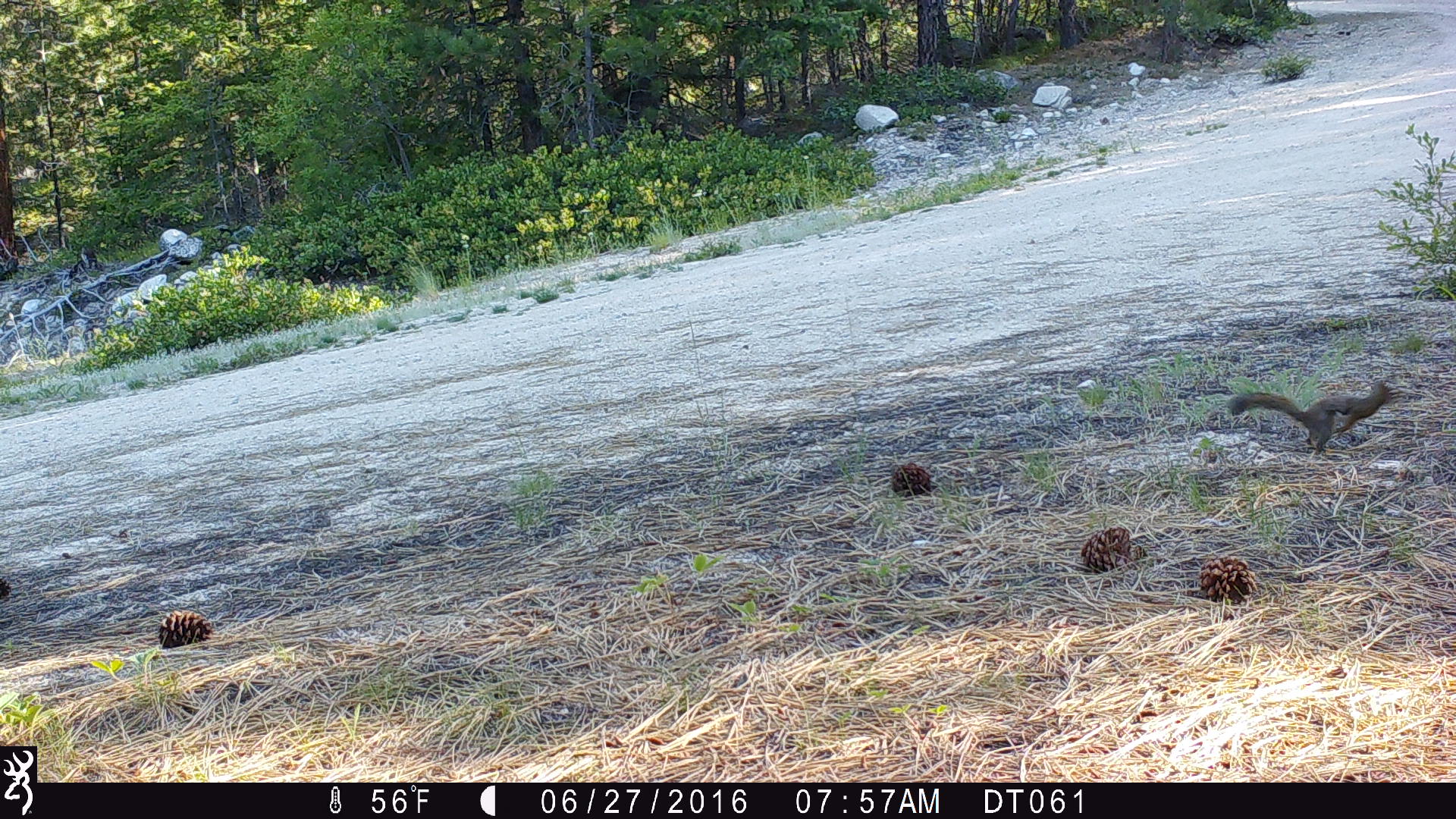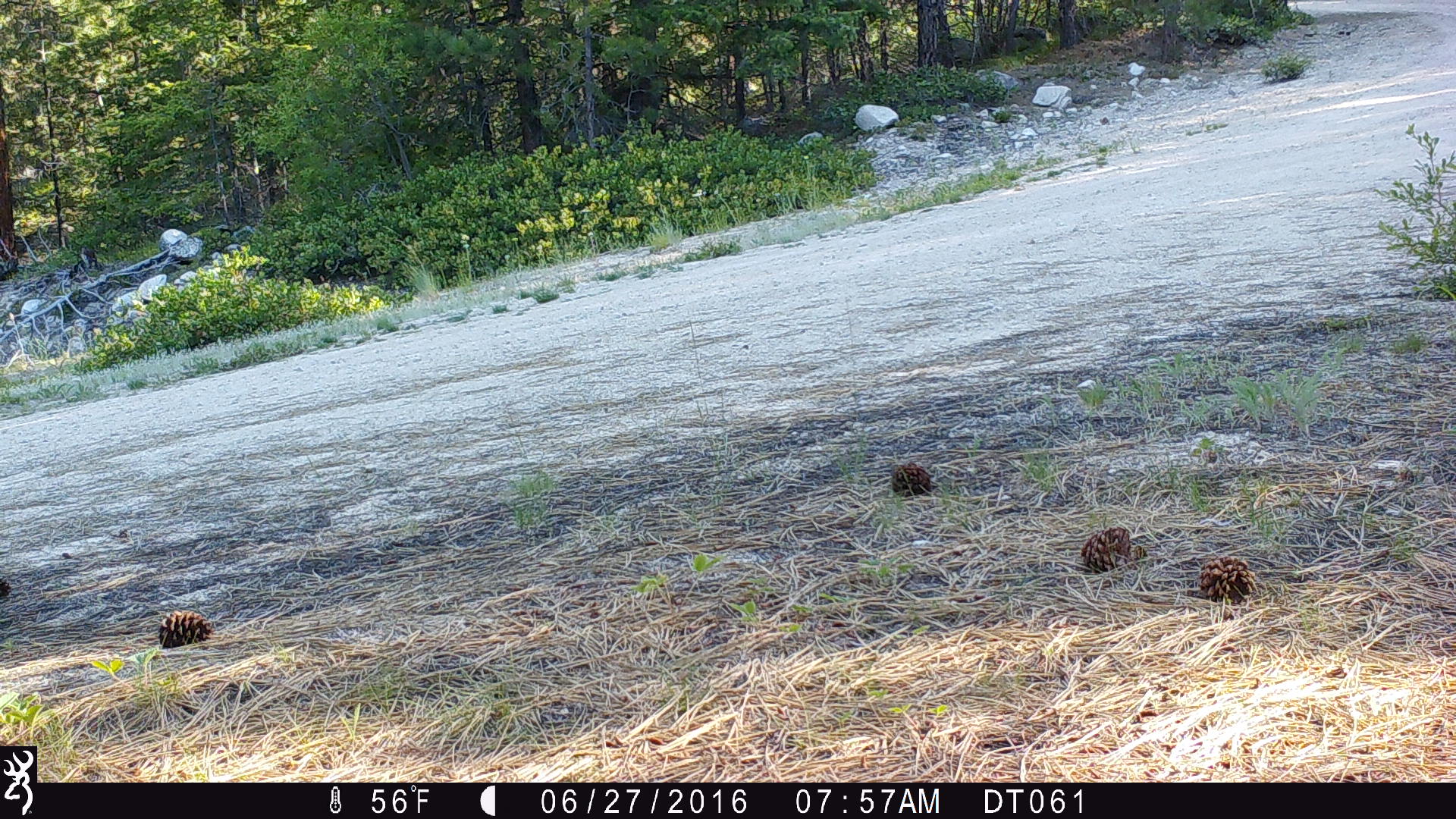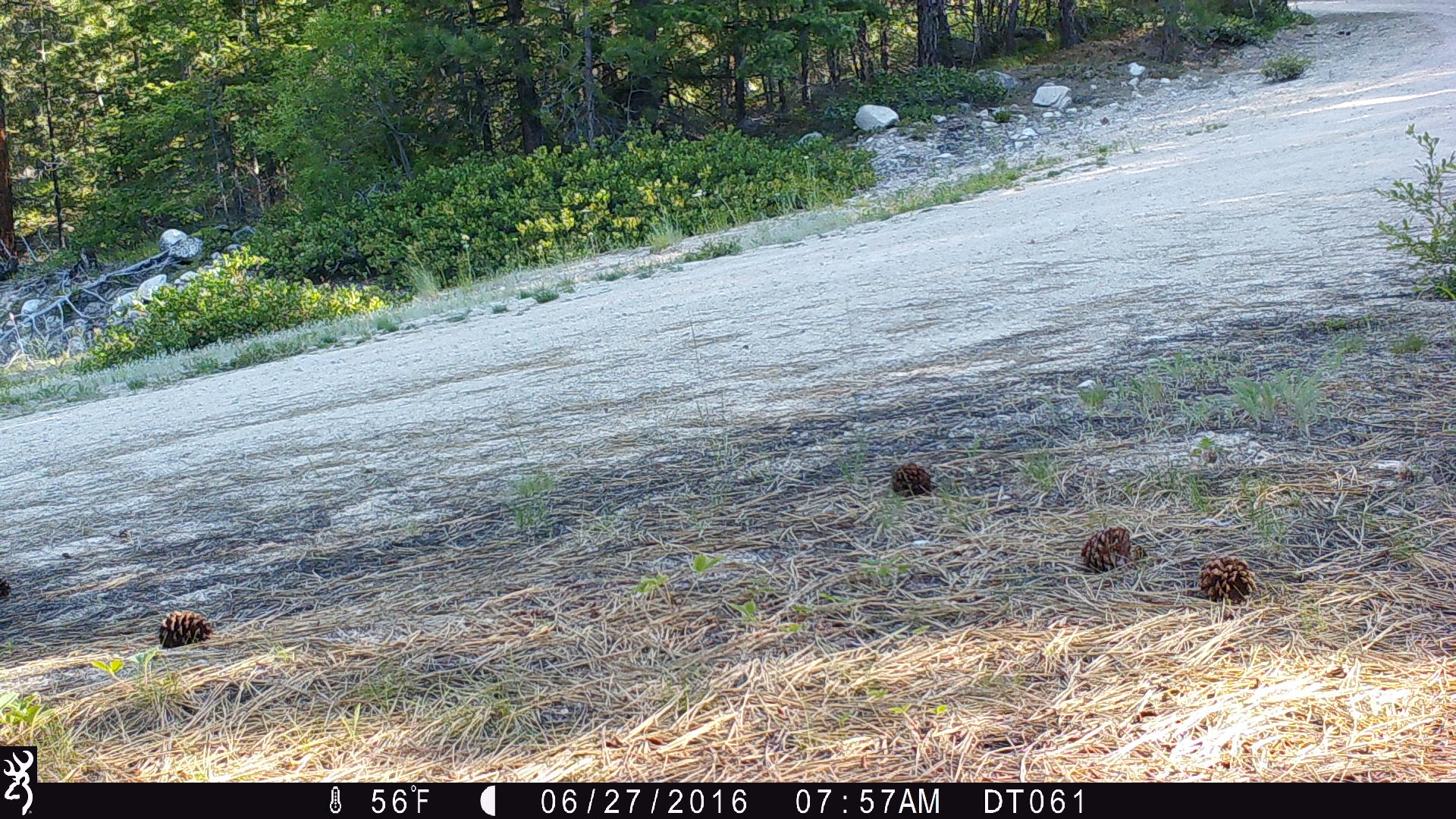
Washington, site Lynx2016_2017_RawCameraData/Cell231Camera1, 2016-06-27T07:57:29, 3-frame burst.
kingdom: Animalia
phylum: Chordata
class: Mammalia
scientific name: Mammalia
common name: small mammal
Small mammal (Mammalia). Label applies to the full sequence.